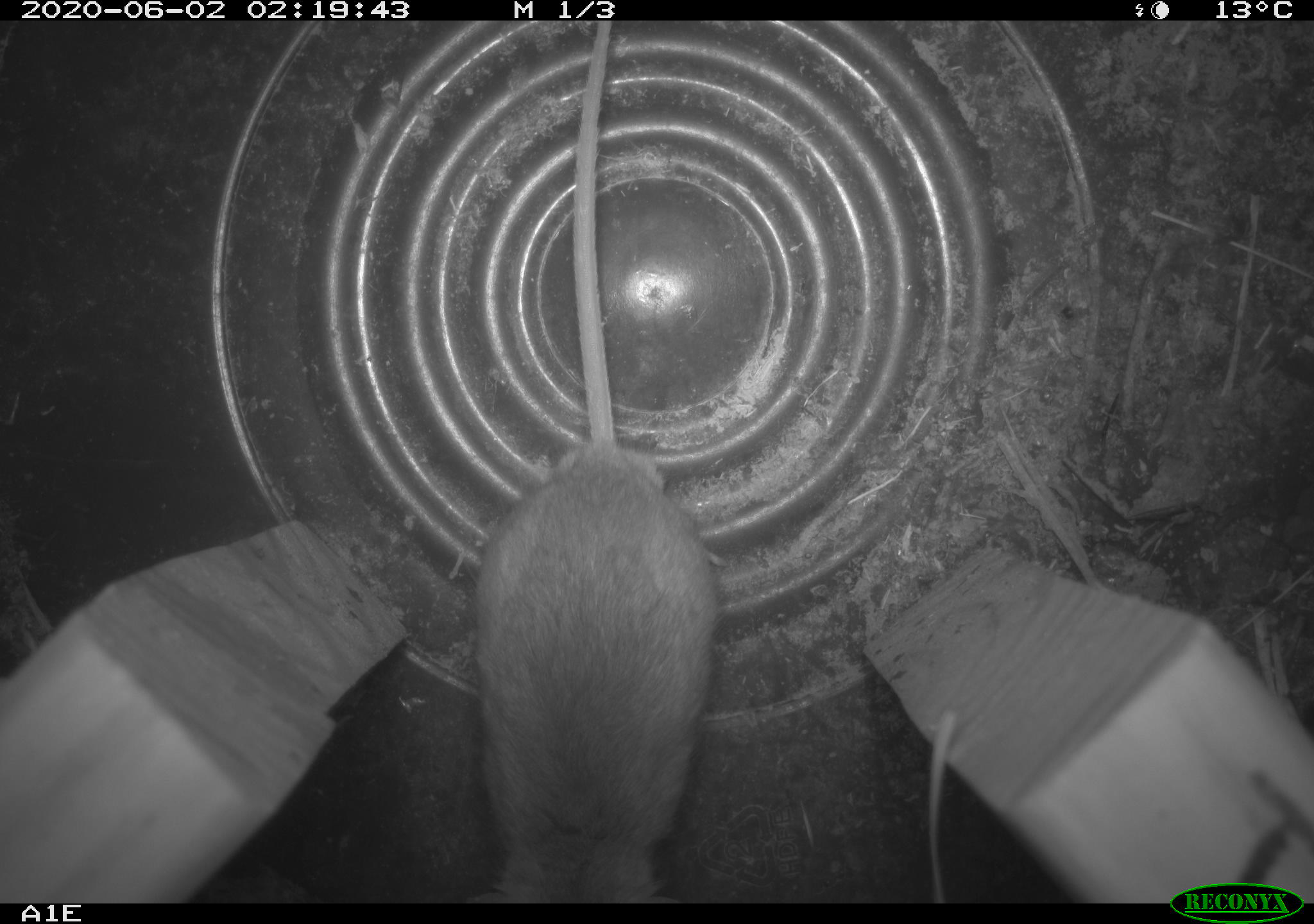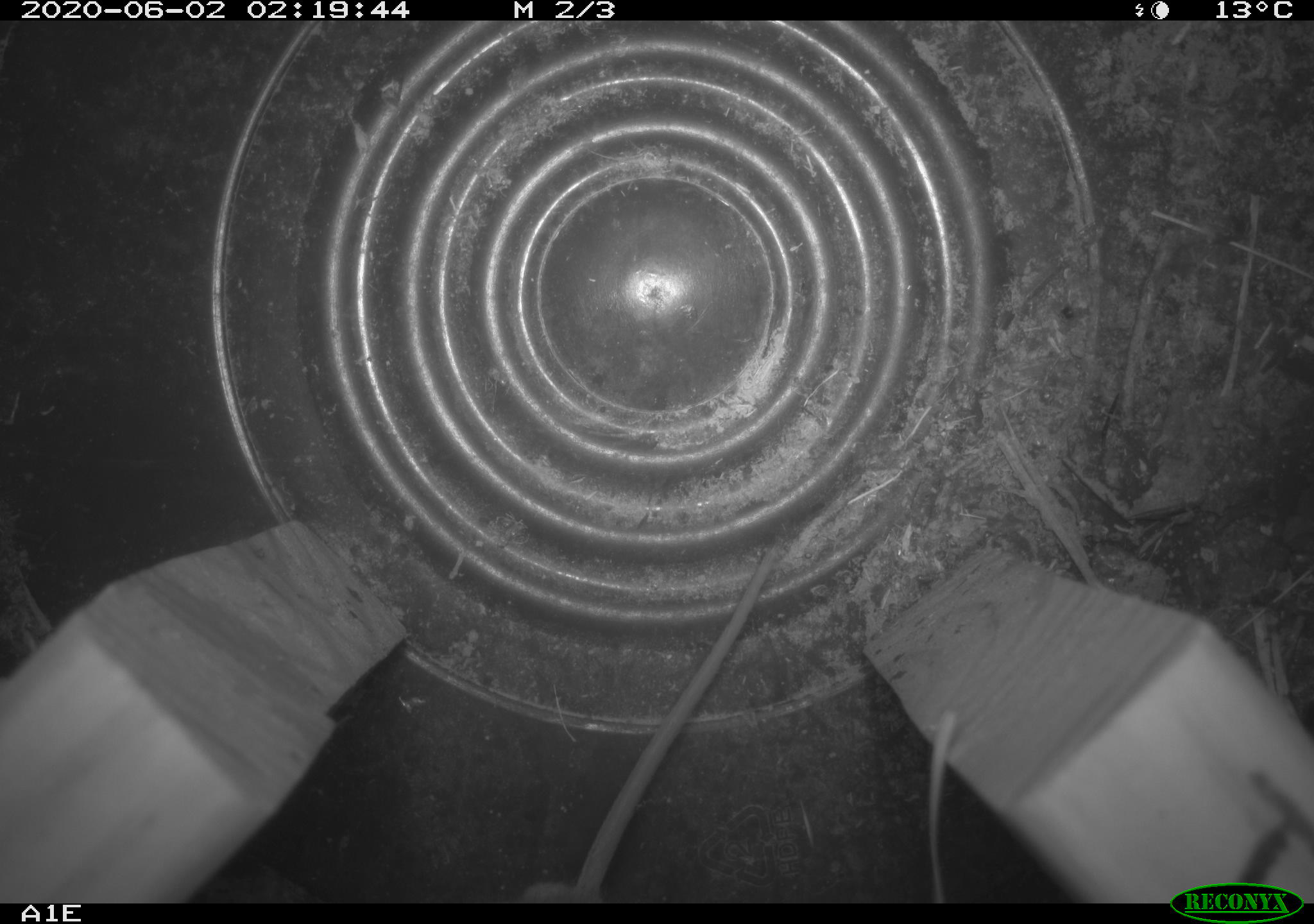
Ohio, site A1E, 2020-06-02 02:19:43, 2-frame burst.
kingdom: Animalia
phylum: Chordata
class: Mammalia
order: Rodentia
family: Cricetidae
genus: Peromyscus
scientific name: Peromyscus leucopus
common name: white-footed mouse